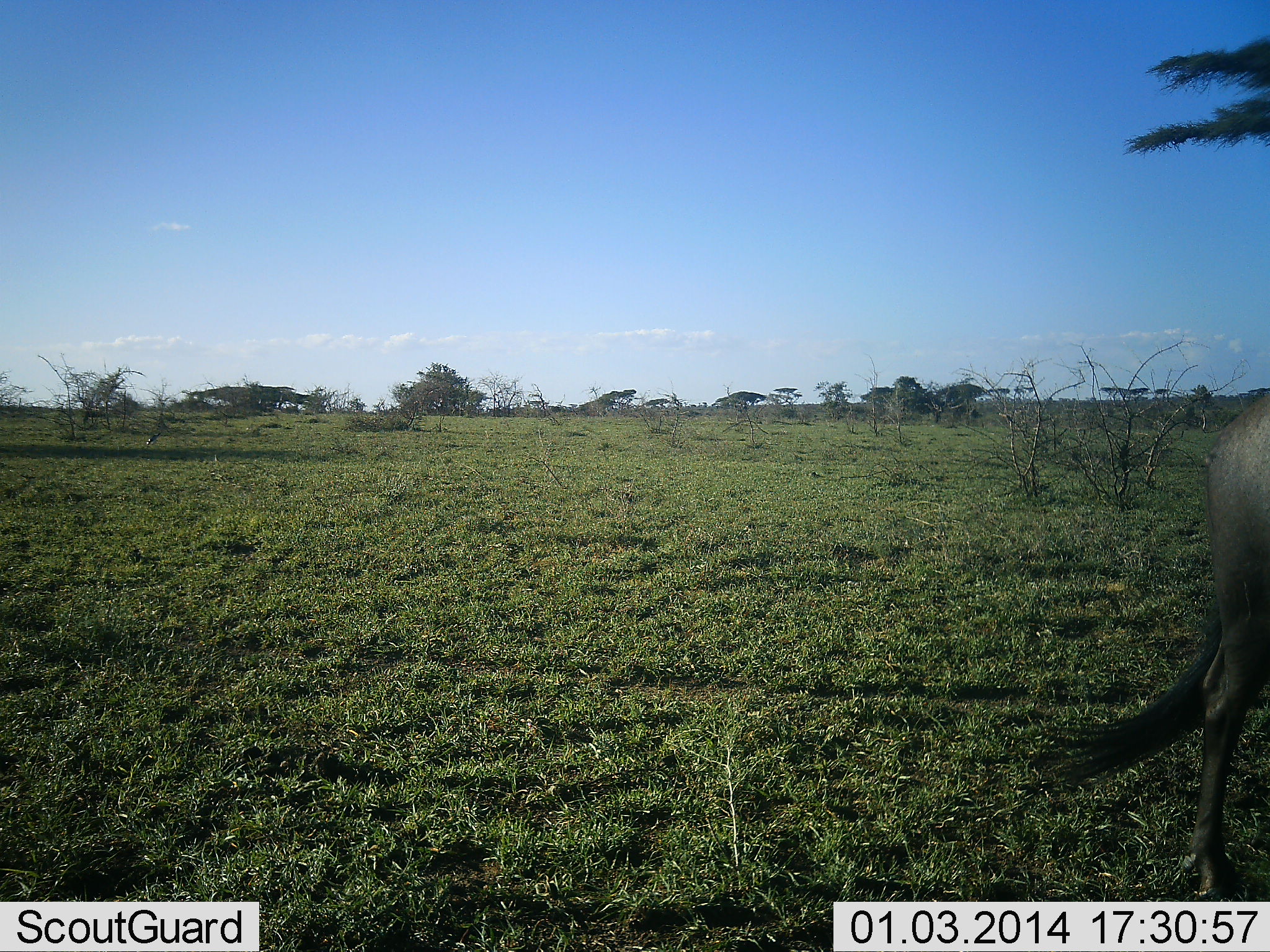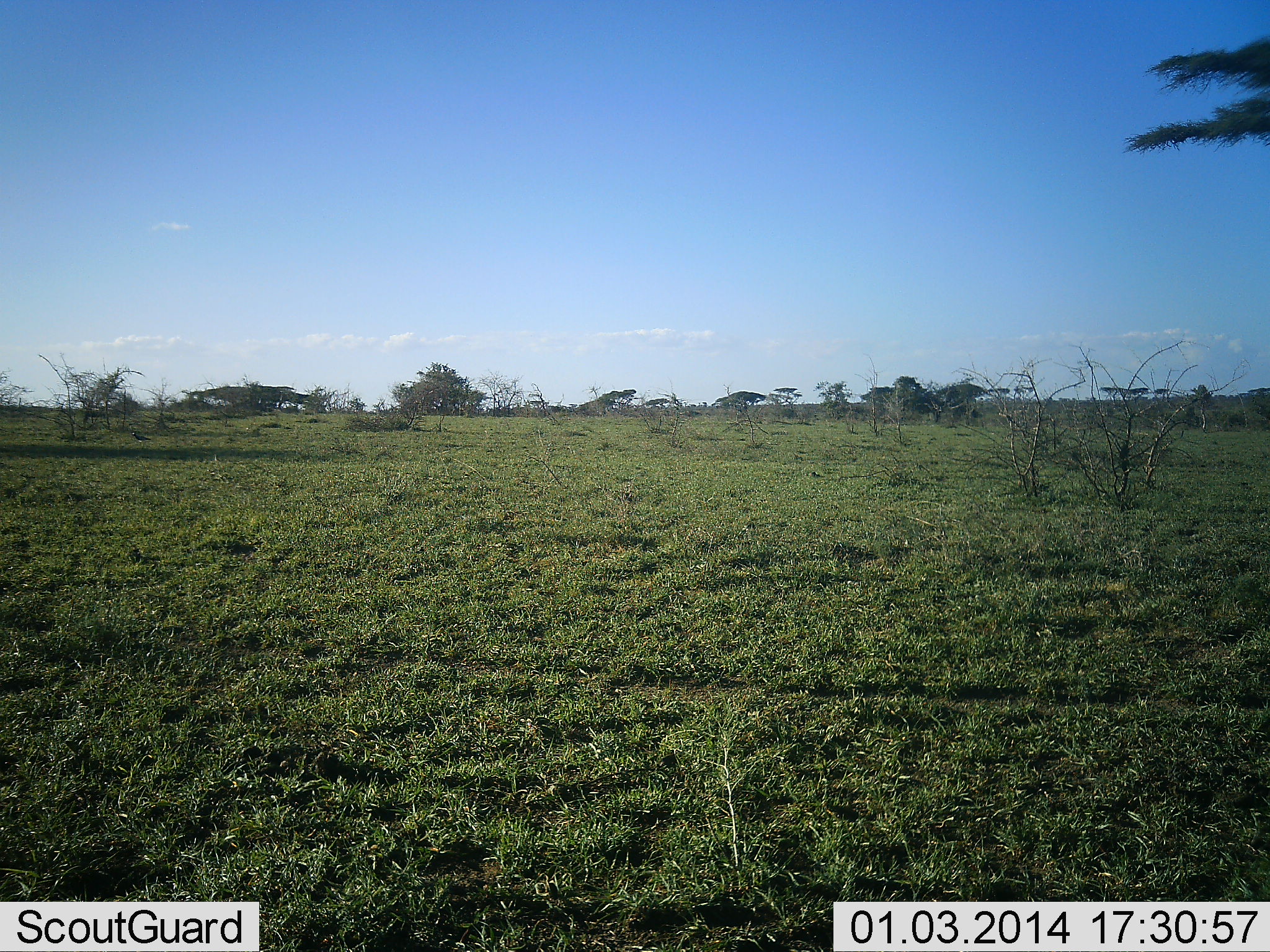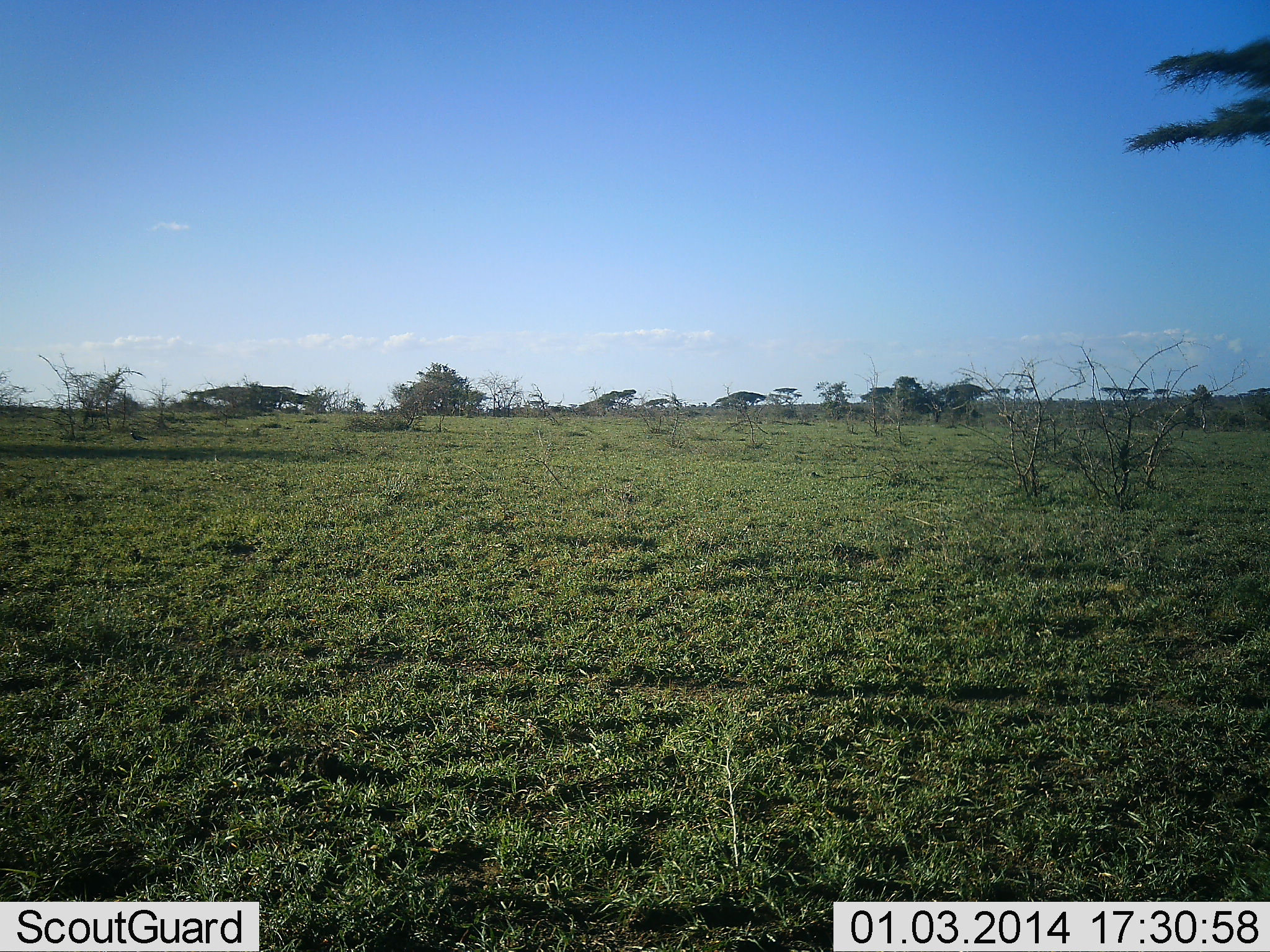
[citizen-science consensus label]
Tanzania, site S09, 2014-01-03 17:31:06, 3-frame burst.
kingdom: Animalia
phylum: Chordata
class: Mammalia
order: Artiodactyla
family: Bovidae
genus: Connochaetes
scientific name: Connochaetes taurinus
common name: blue wildebeest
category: wildebeest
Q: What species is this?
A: Wildebeest (blue wildebeest) (Connochaetes taurinus).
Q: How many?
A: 1.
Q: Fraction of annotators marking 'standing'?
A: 0%.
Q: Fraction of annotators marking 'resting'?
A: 0%.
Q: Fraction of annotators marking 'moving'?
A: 100%.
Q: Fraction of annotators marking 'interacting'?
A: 0%.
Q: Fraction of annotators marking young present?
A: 0%.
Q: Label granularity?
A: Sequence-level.